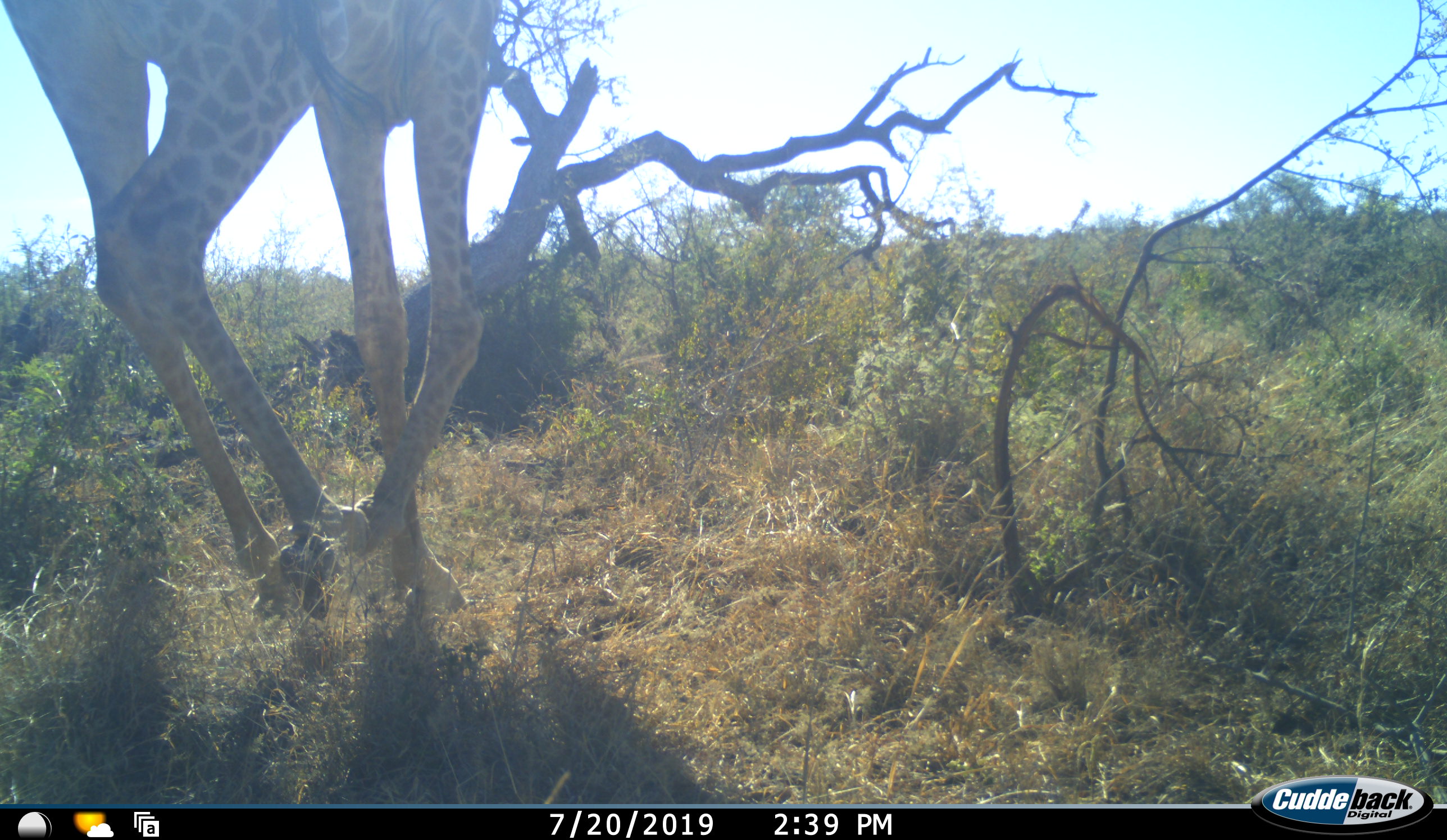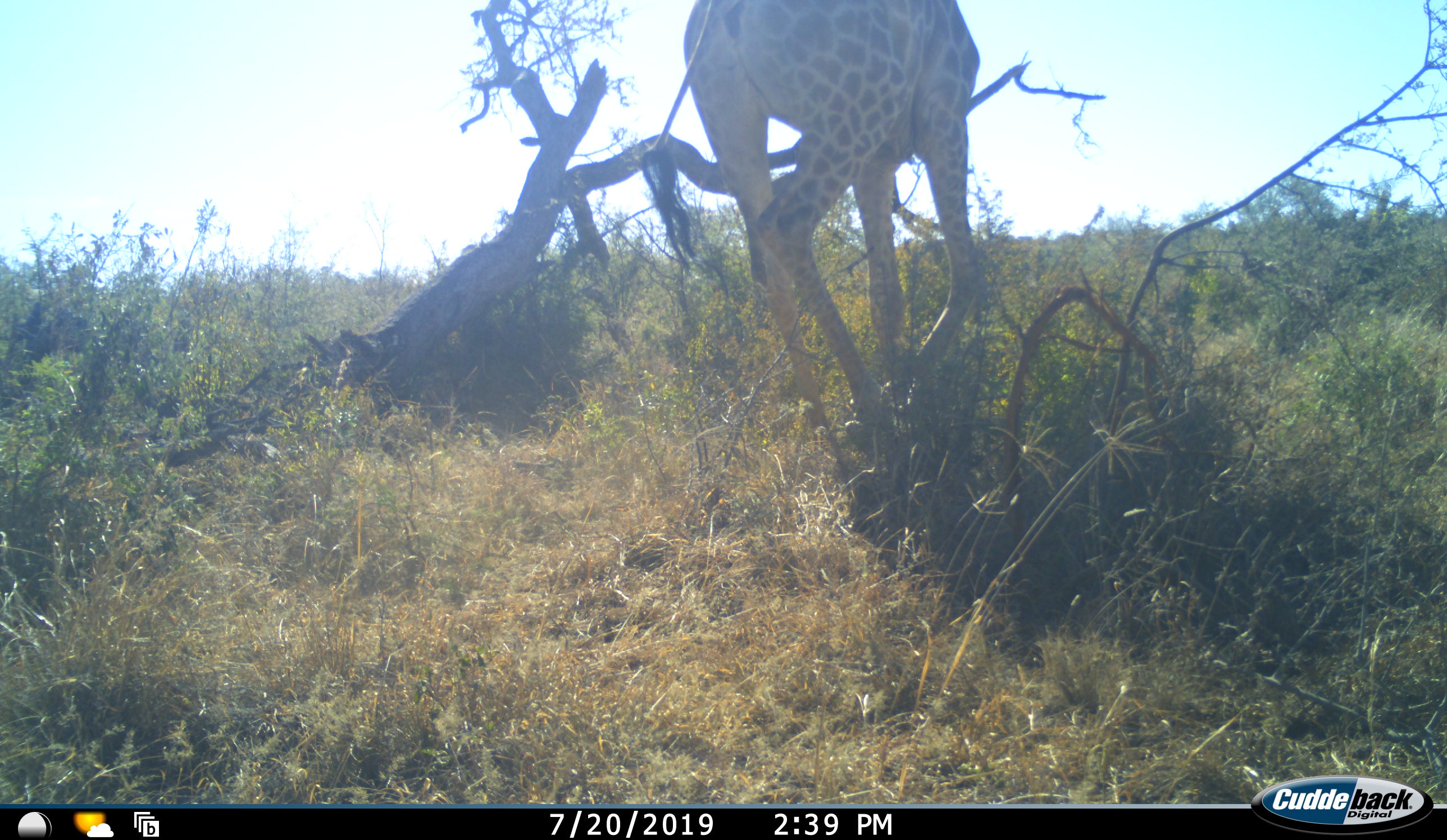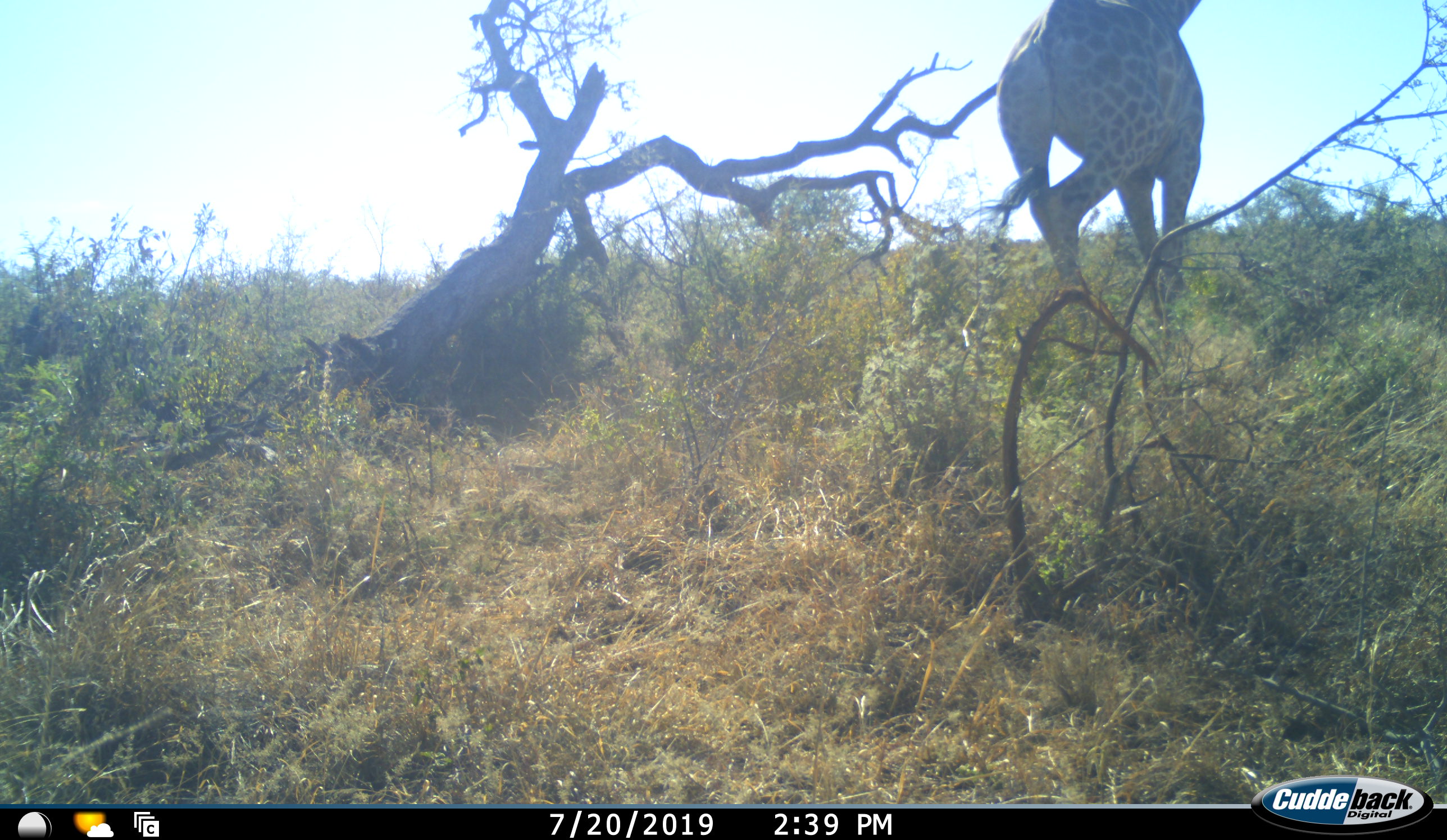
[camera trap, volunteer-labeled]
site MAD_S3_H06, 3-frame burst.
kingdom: Animalia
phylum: Chordata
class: Mammalia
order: Artiodactyla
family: Giraffidae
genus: Giraffa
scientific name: Giraffa camelopardalis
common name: giraffe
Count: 1.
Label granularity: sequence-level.